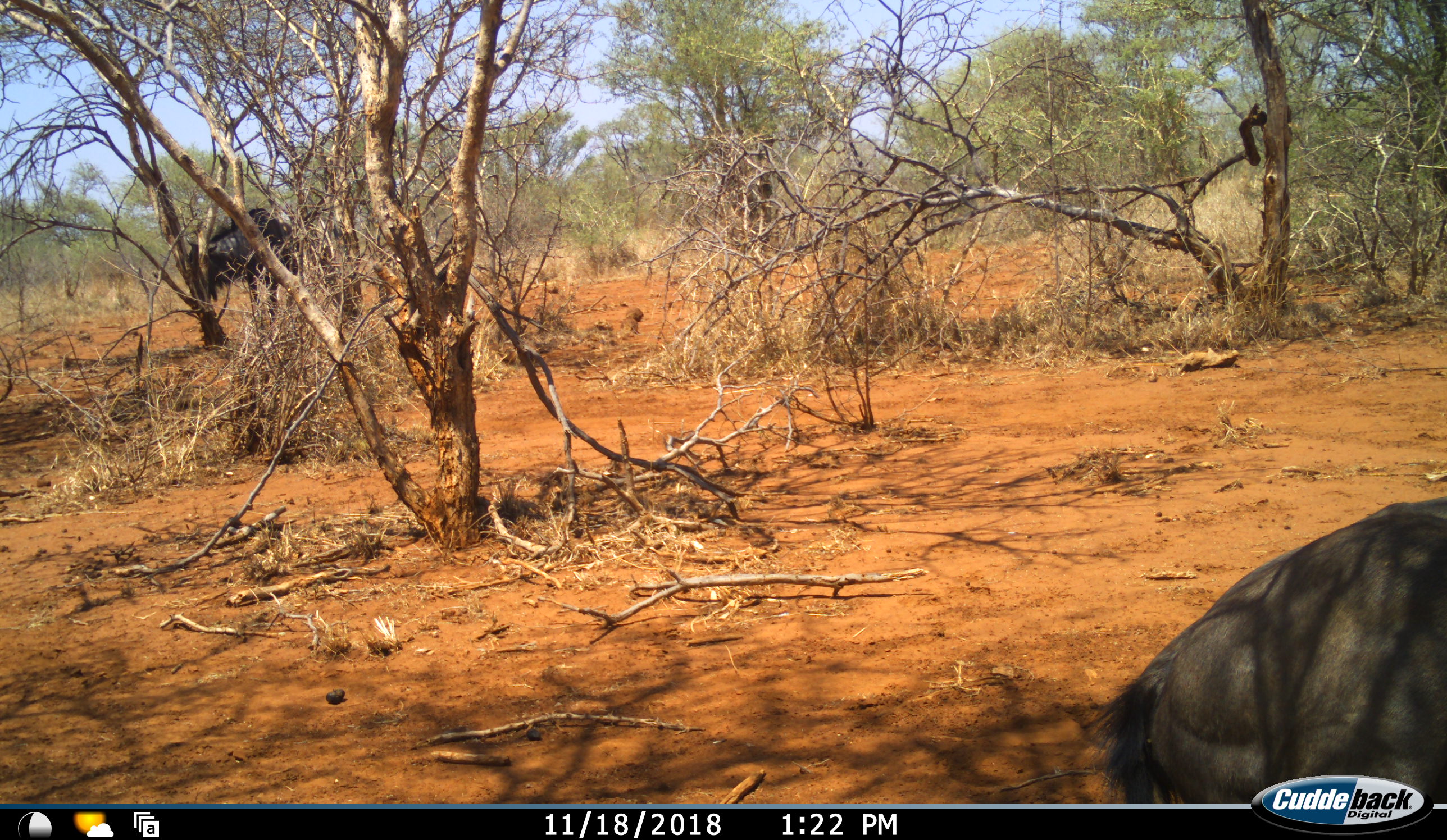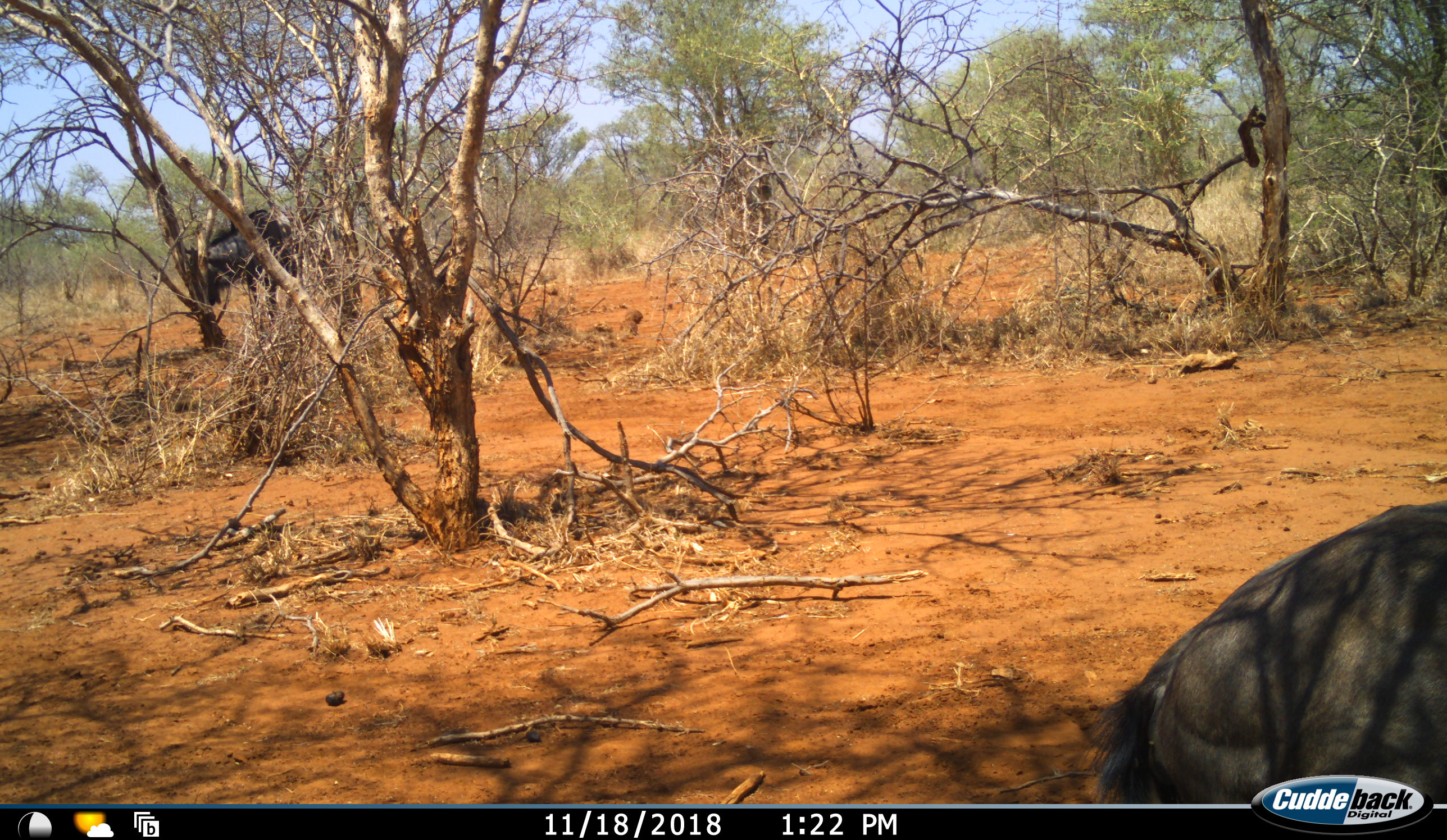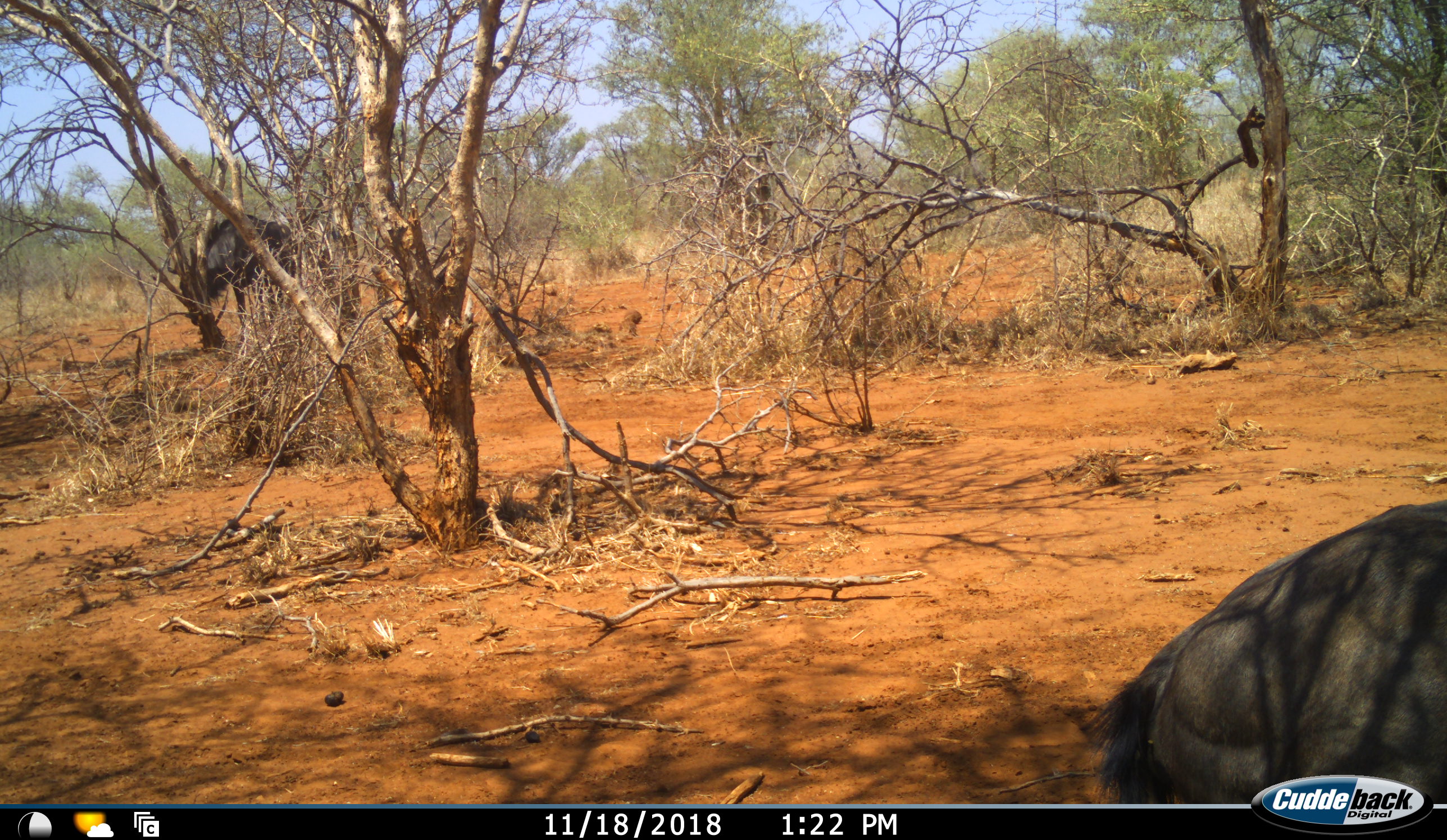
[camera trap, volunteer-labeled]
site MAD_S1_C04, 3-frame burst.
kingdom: Animalia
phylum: Chordata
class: Mammalia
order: Artiodactyla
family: Bovidae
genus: Connochaetes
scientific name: Connochaetes taurinus taurinus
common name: blue wildebeest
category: wildebeestblue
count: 2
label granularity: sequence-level